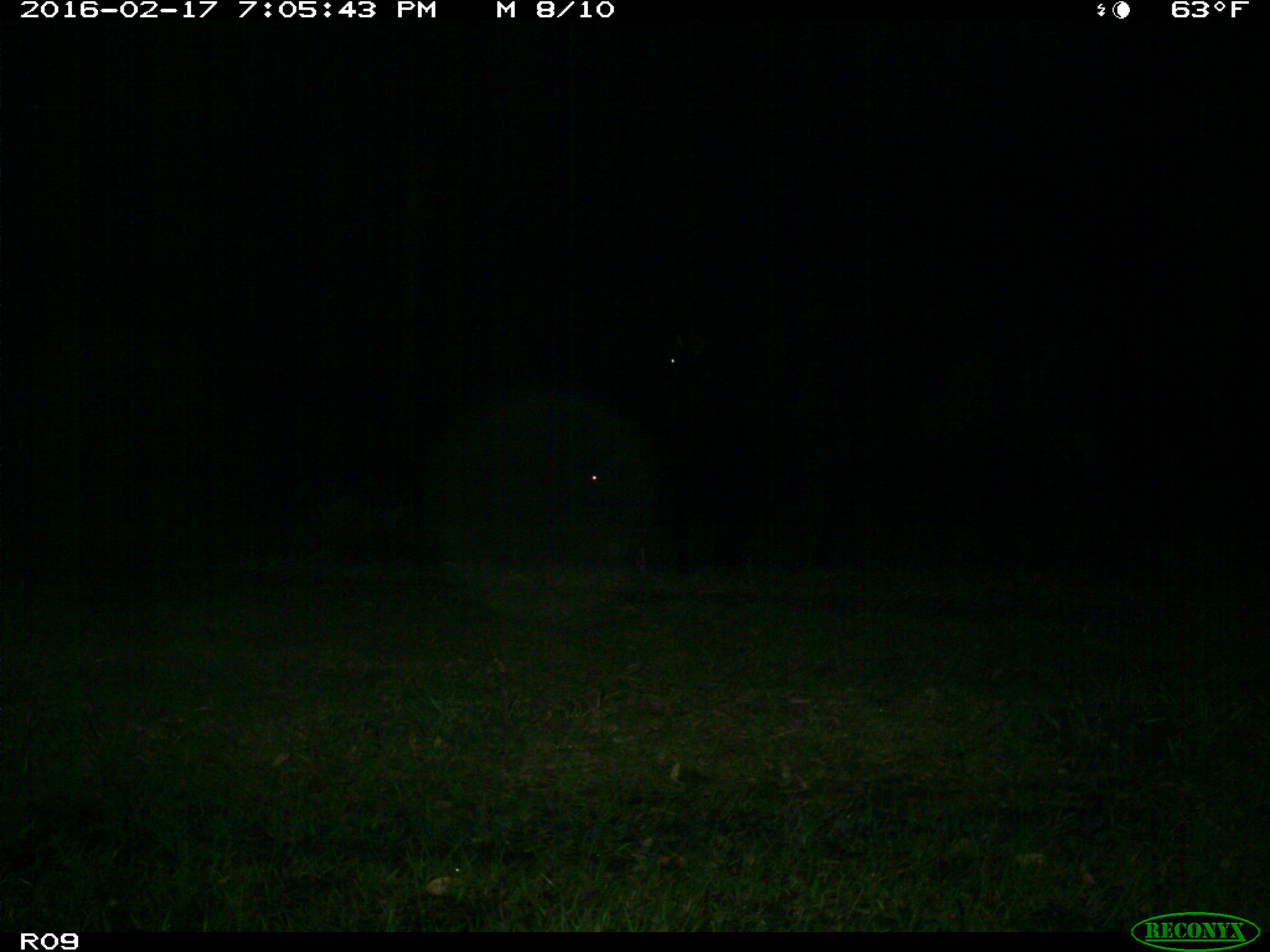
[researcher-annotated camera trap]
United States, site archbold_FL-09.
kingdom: Animalia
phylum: Chordata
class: Mammalia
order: Artiodactyla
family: Bovidae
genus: Bos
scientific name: Bos taurus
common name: domestic cow